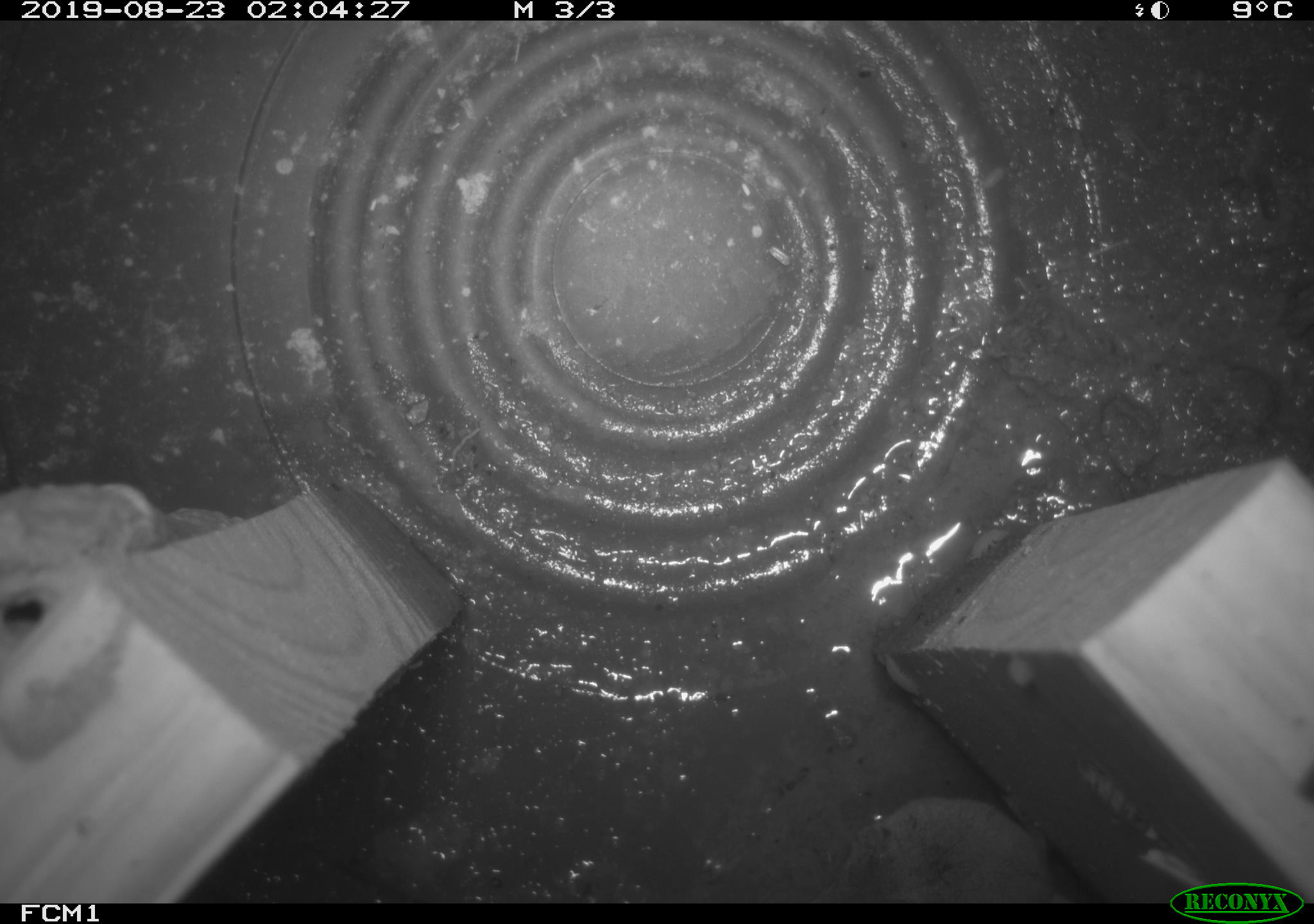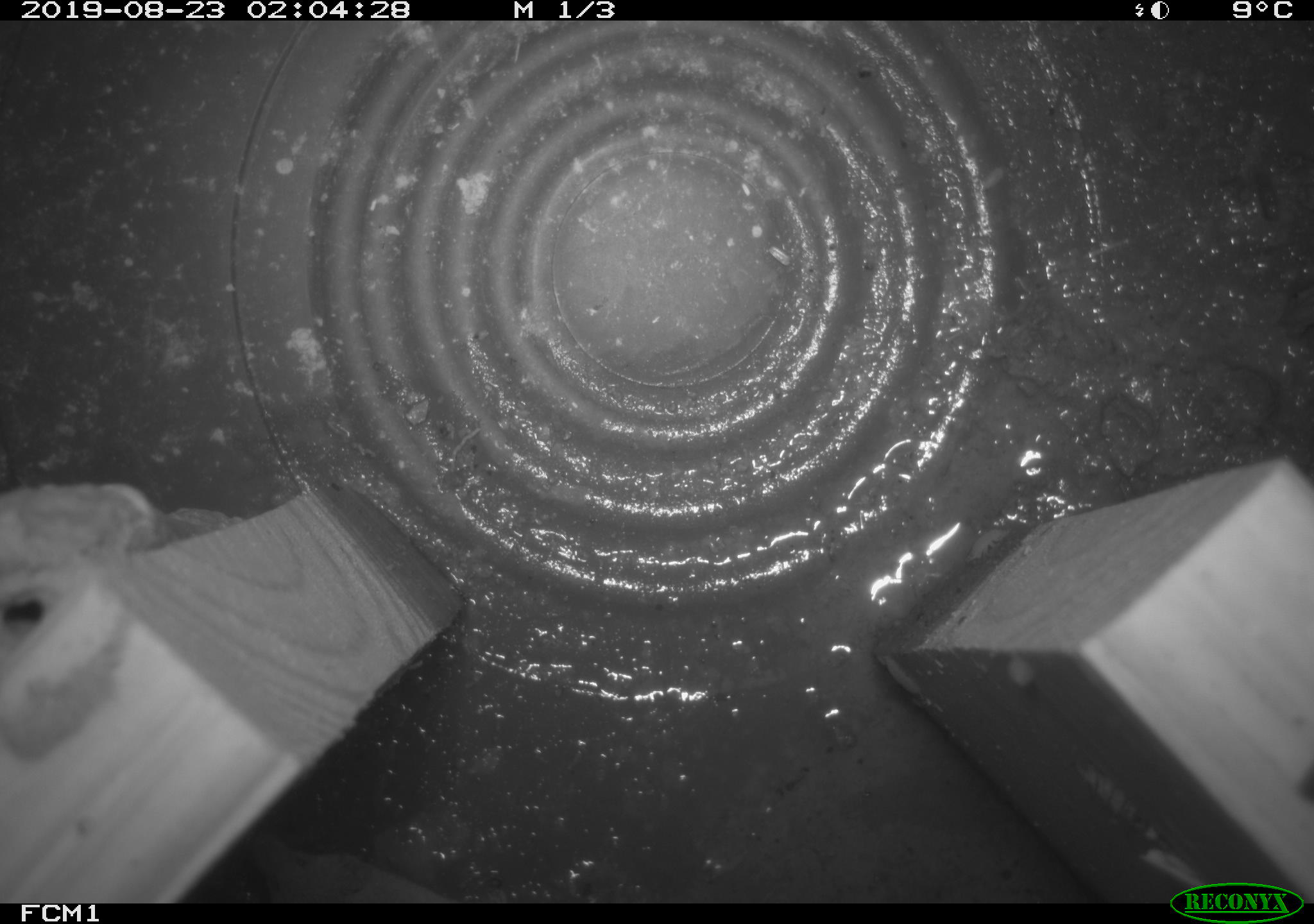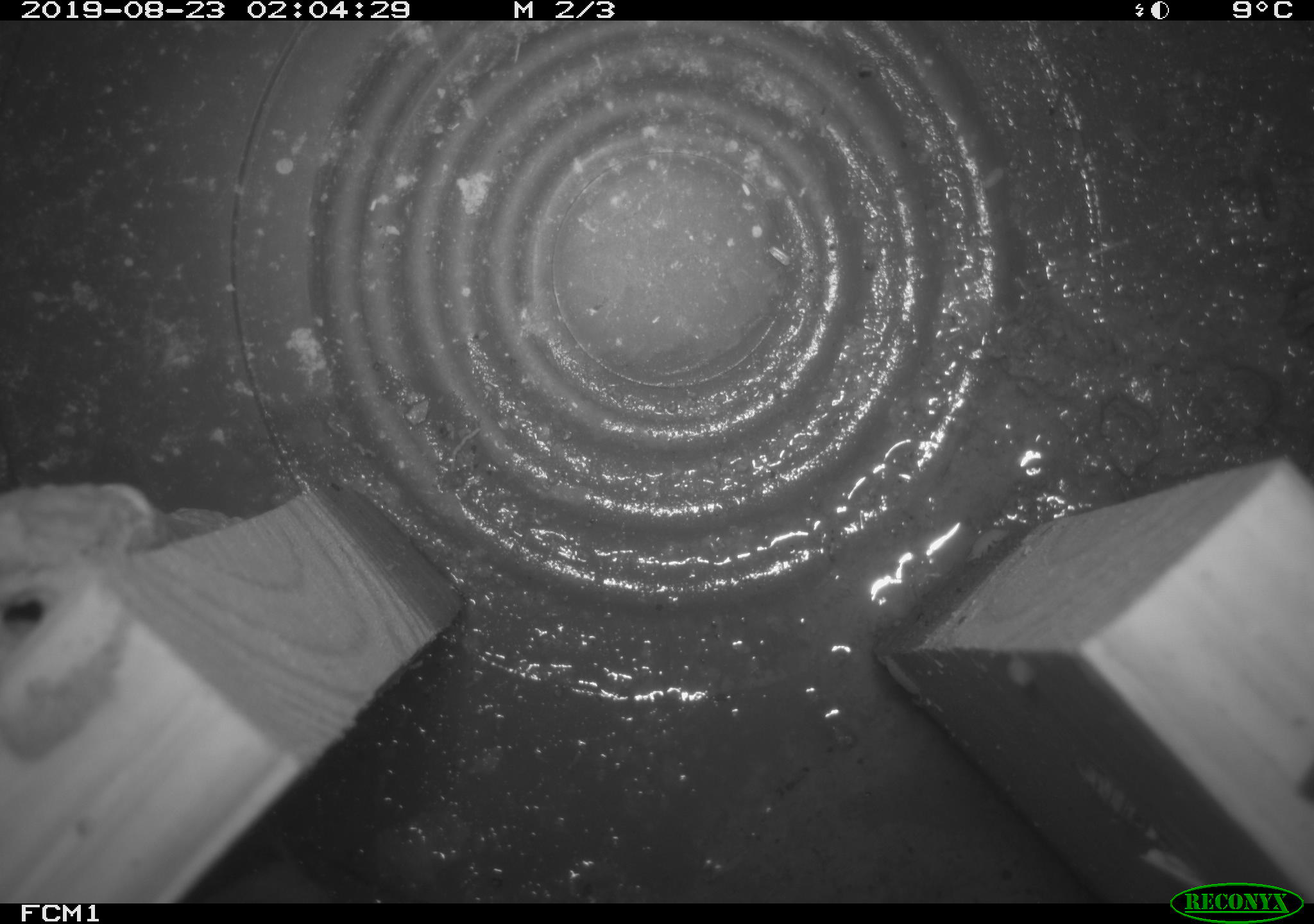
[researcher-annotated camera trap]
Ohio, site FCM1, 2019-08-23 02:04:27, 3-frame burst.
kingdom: Animalia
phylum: Chordata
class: Mammalia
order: Eulipotyphla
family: Soricidae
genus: Sorex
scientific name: Sorex cinereus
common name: masked shrew